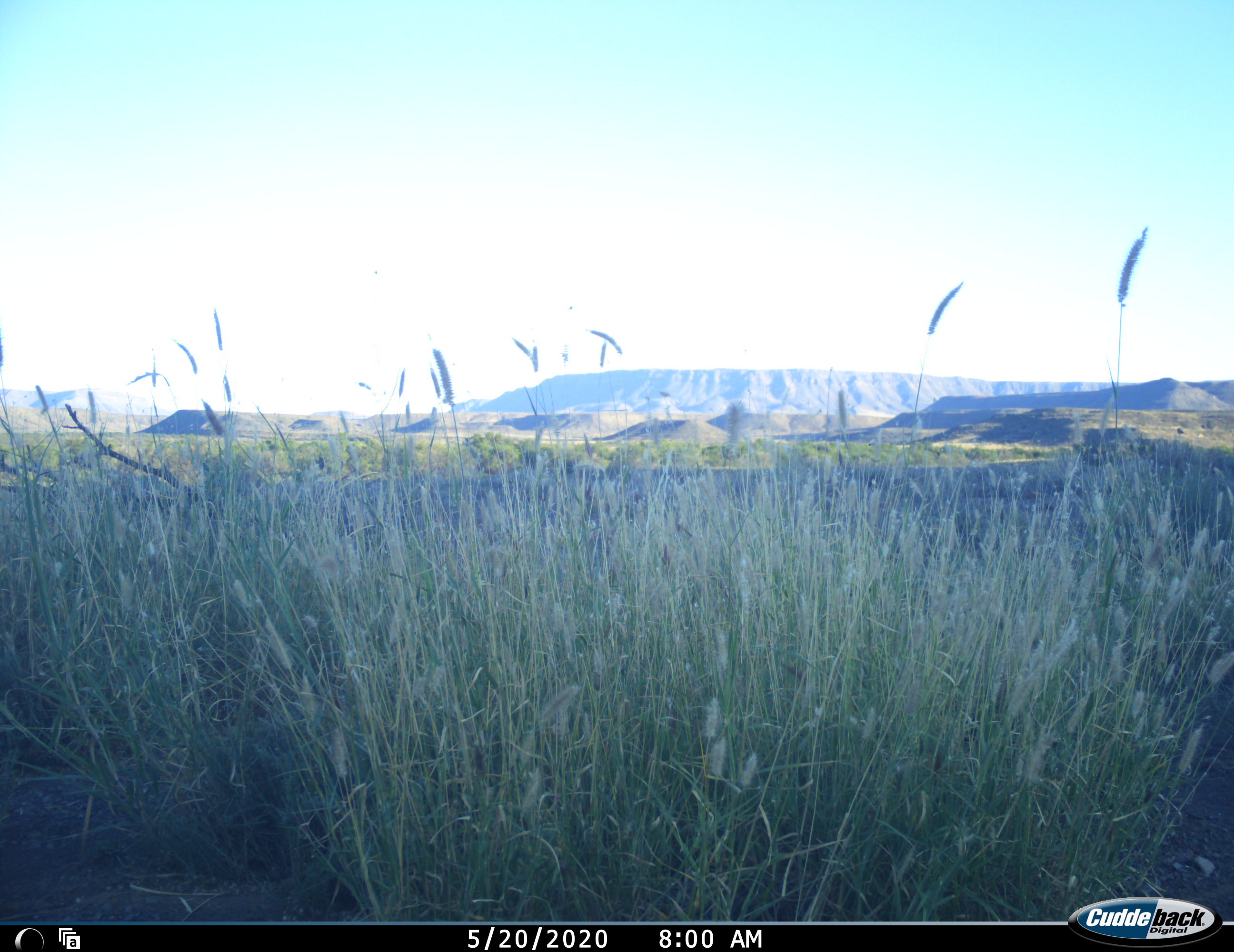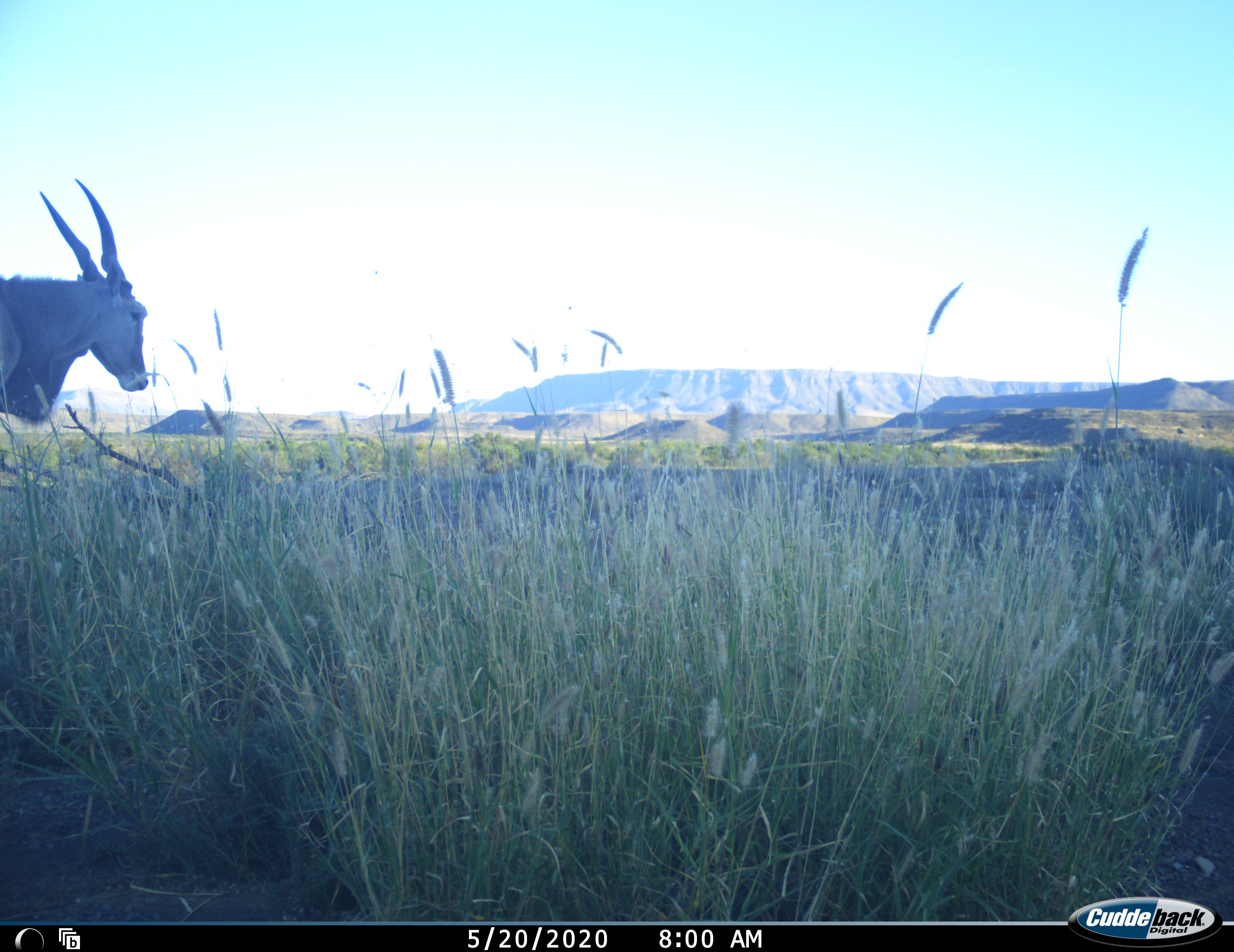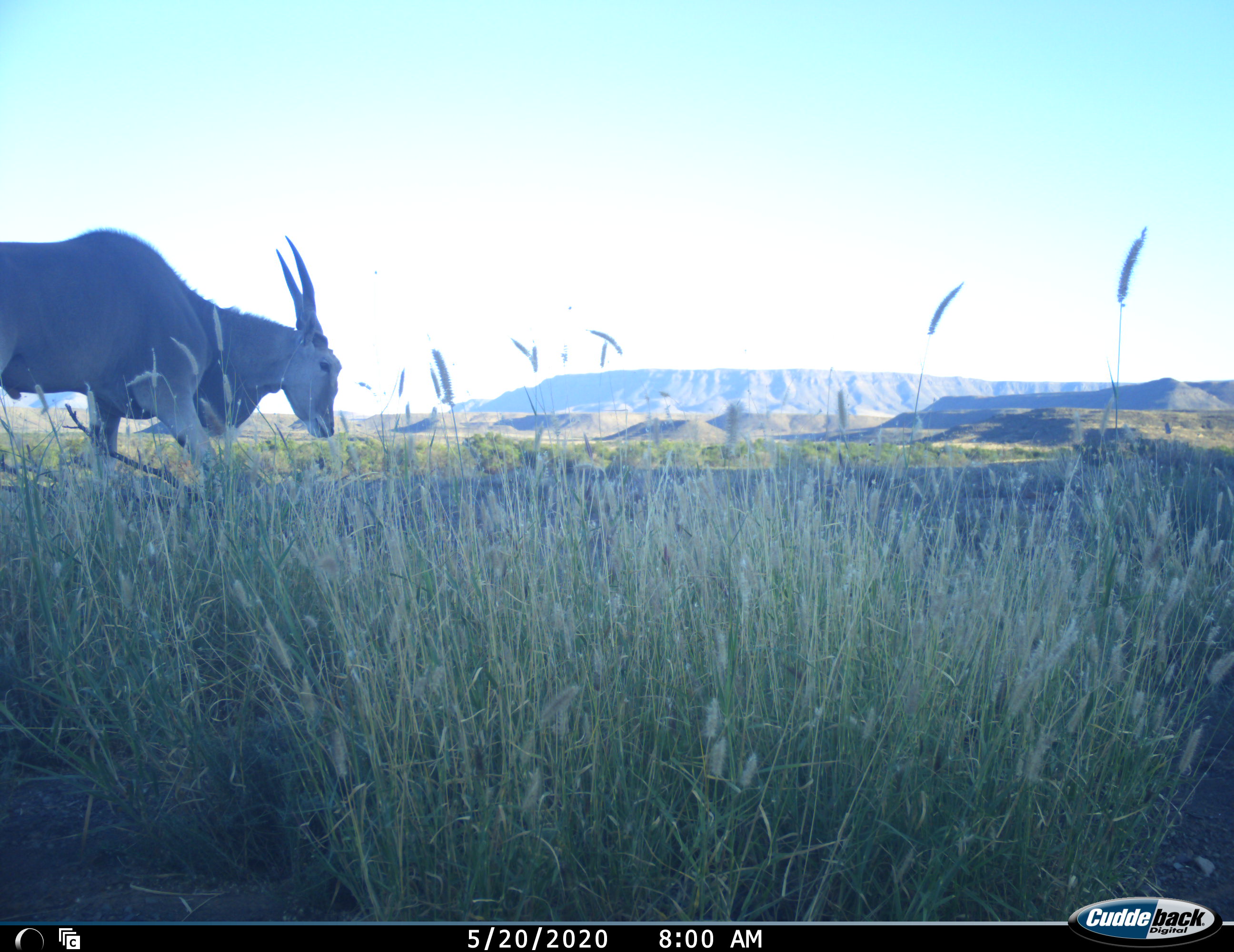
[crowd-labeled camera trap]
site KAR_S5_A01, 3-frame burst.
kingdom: Animalia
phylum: Chordata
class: Mammalia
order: Artiodactyla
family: Bovidae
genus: Tragelaphus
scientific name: Tragelaphus oryx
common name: eland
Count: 1.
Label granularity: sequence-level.